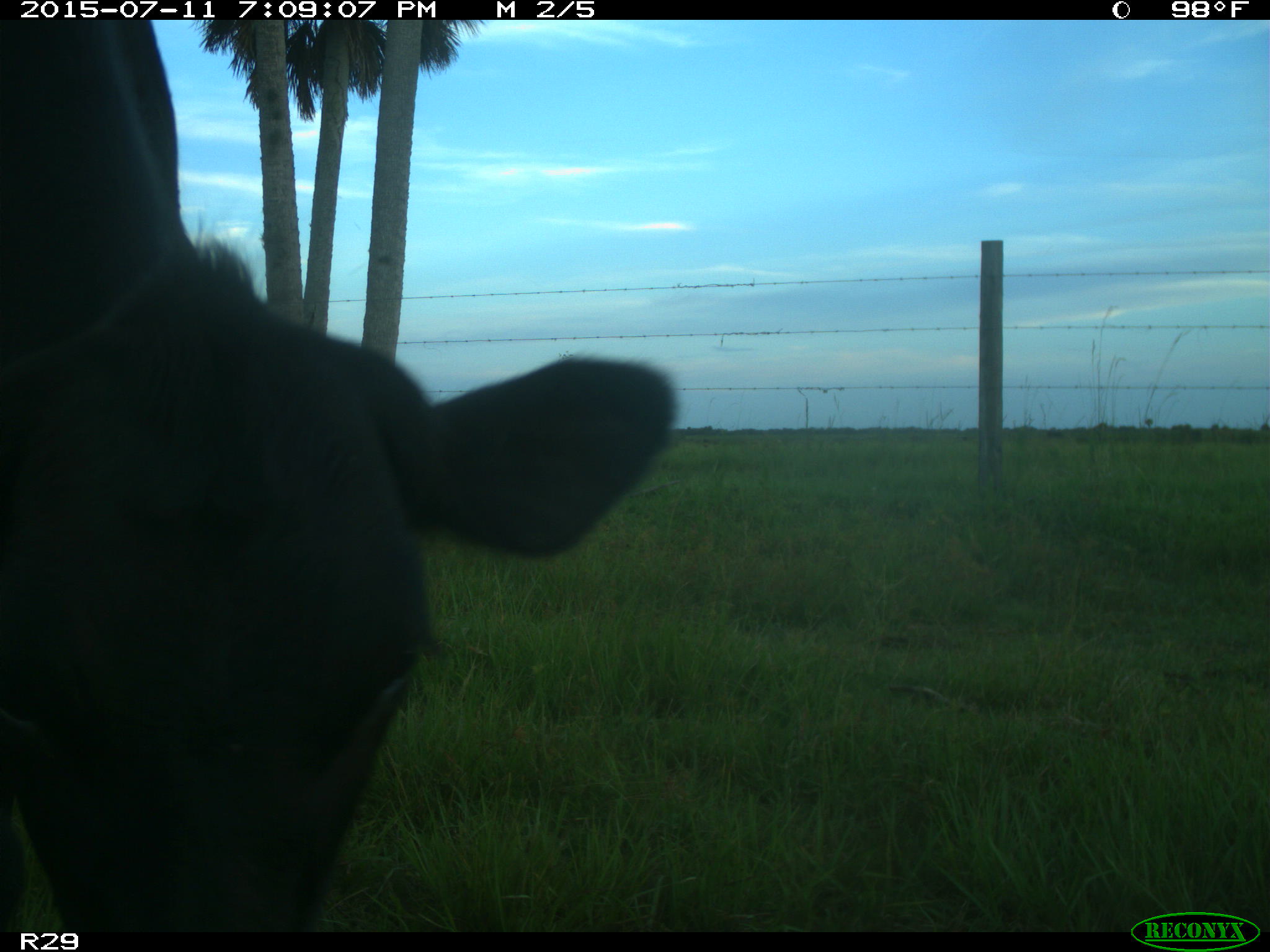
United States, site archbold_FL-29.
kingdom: Animalia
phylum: Chordata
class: Mammalia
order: Artiodactyla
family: Bovidae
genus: Bos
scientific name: Bos taurus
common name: domestic cow